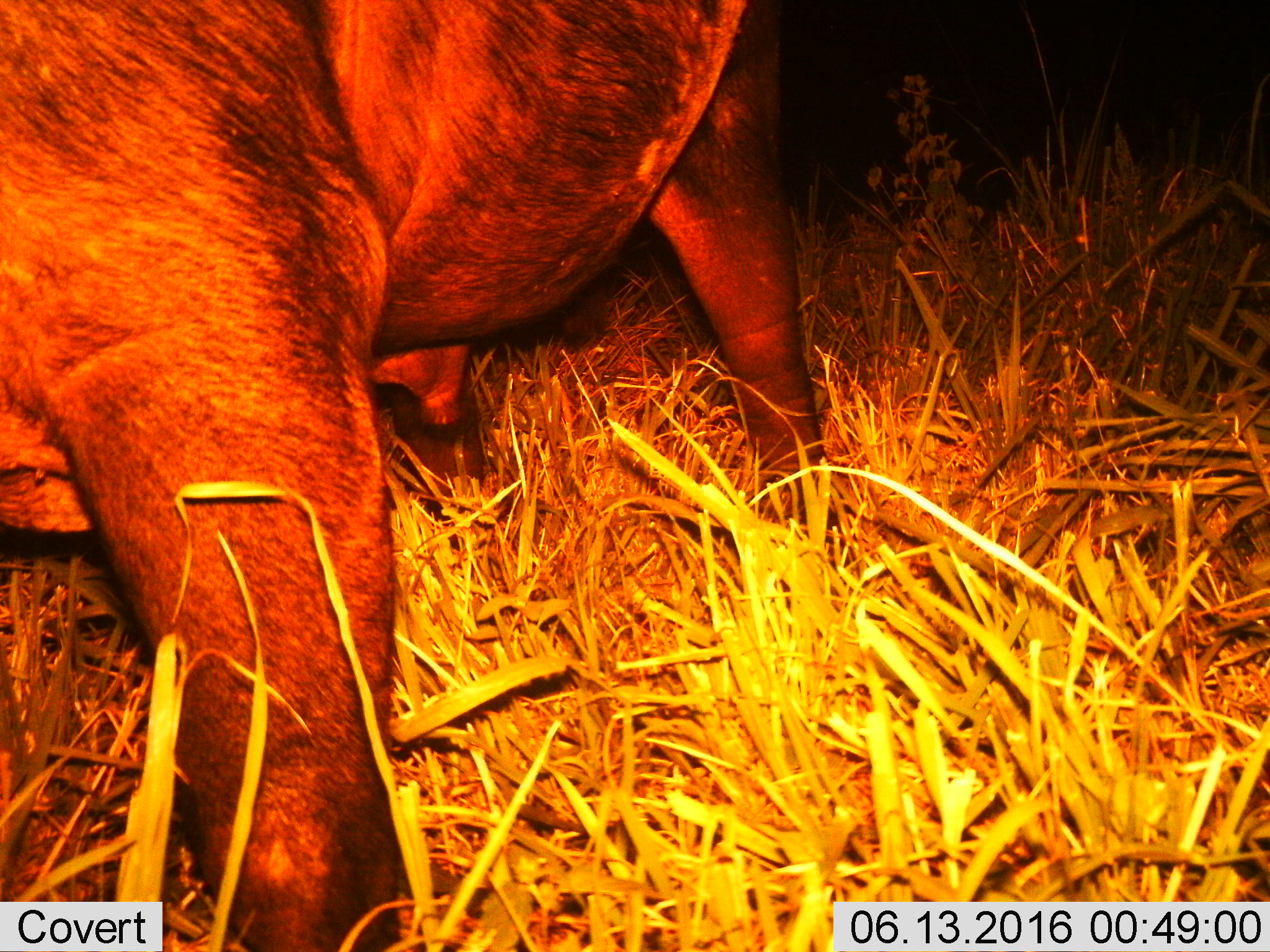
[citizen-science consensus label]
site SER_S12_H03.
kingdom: Animalia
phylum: Chordata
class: Mammalia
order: Artiodactyla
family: Bovidae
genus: Syncerus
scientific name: Syncerus caffer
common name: african buffalo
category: buffalo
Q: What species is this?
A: Buffalo (african buffalo) (Syncerus caffer).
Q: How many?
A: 1.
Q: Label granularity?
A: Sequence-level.